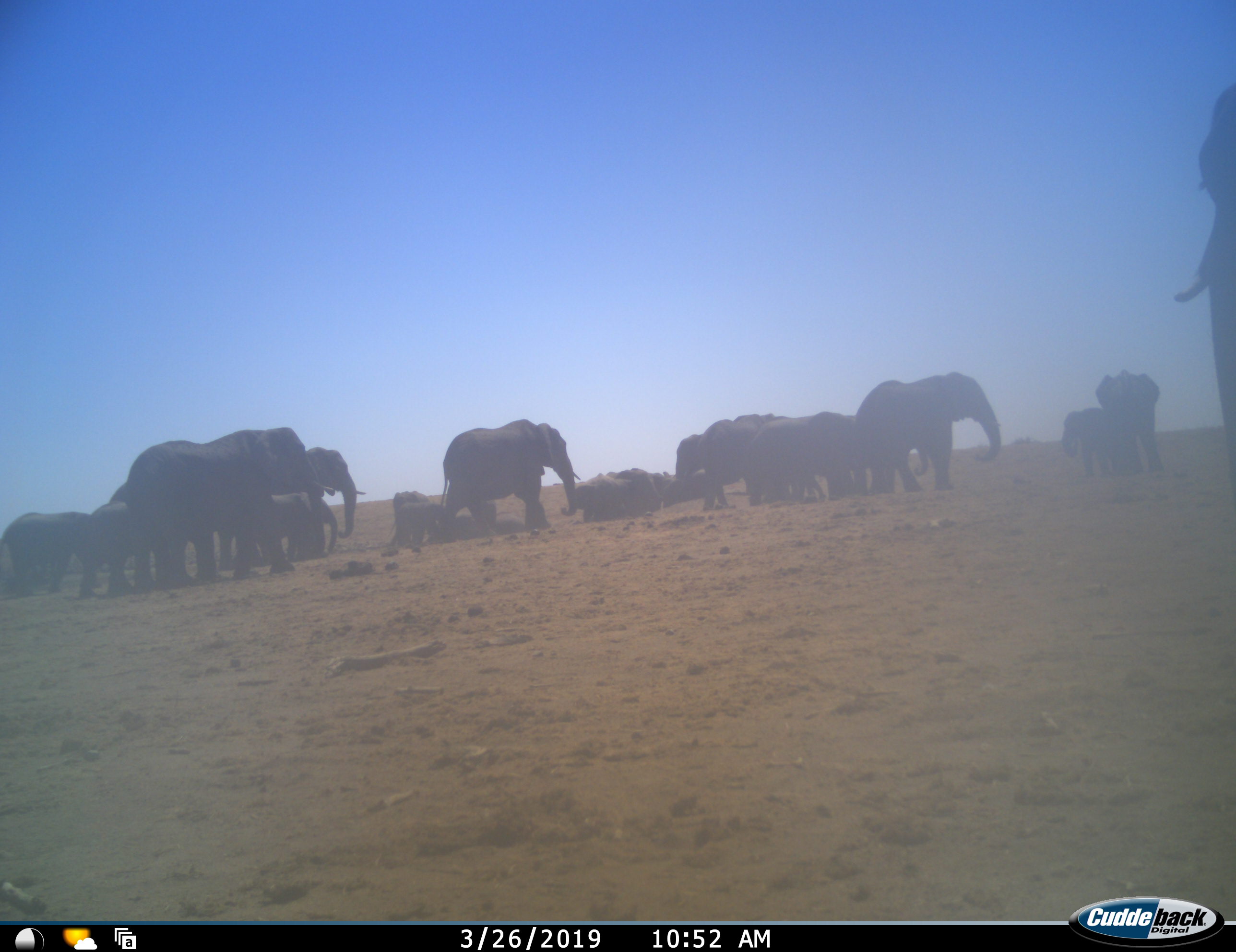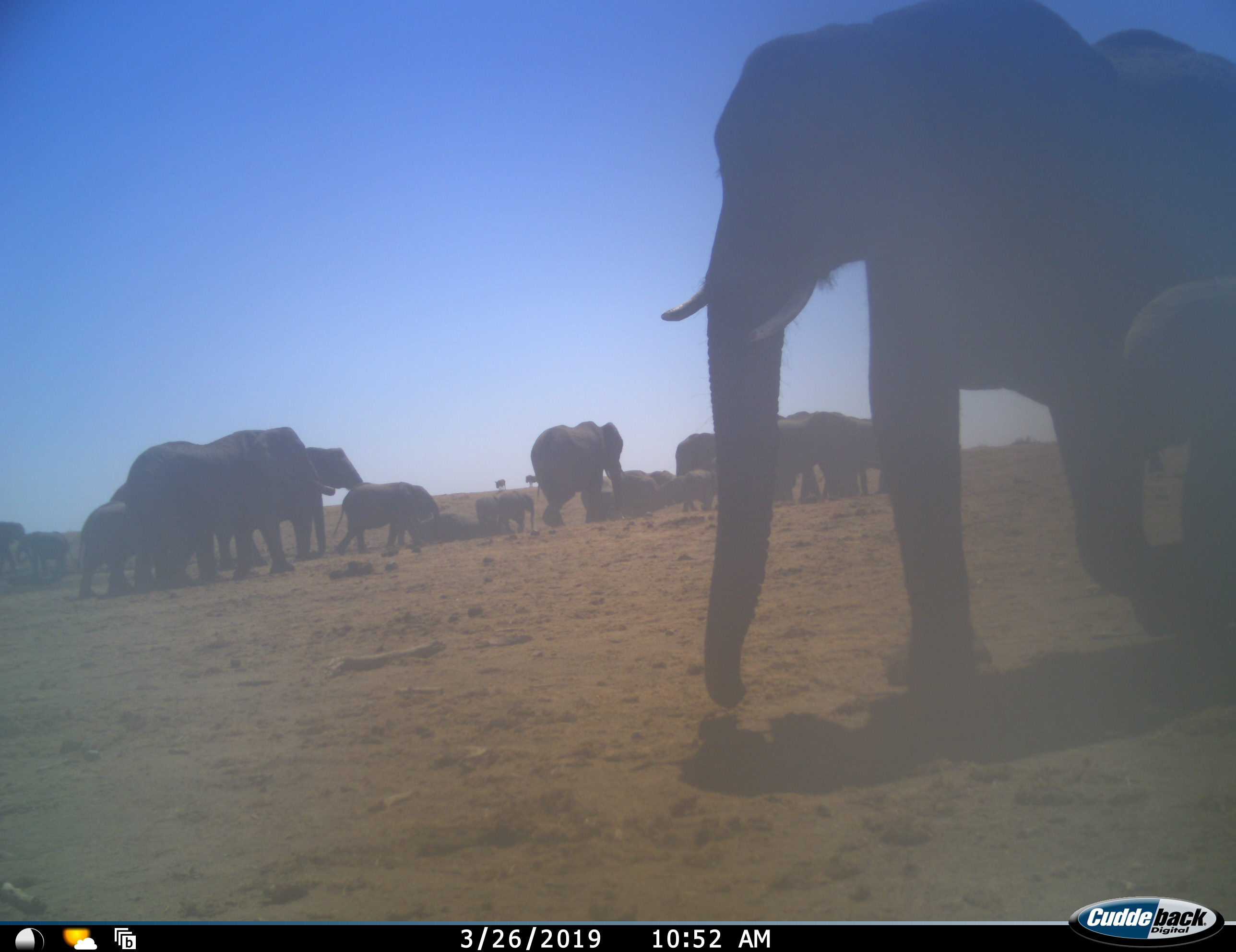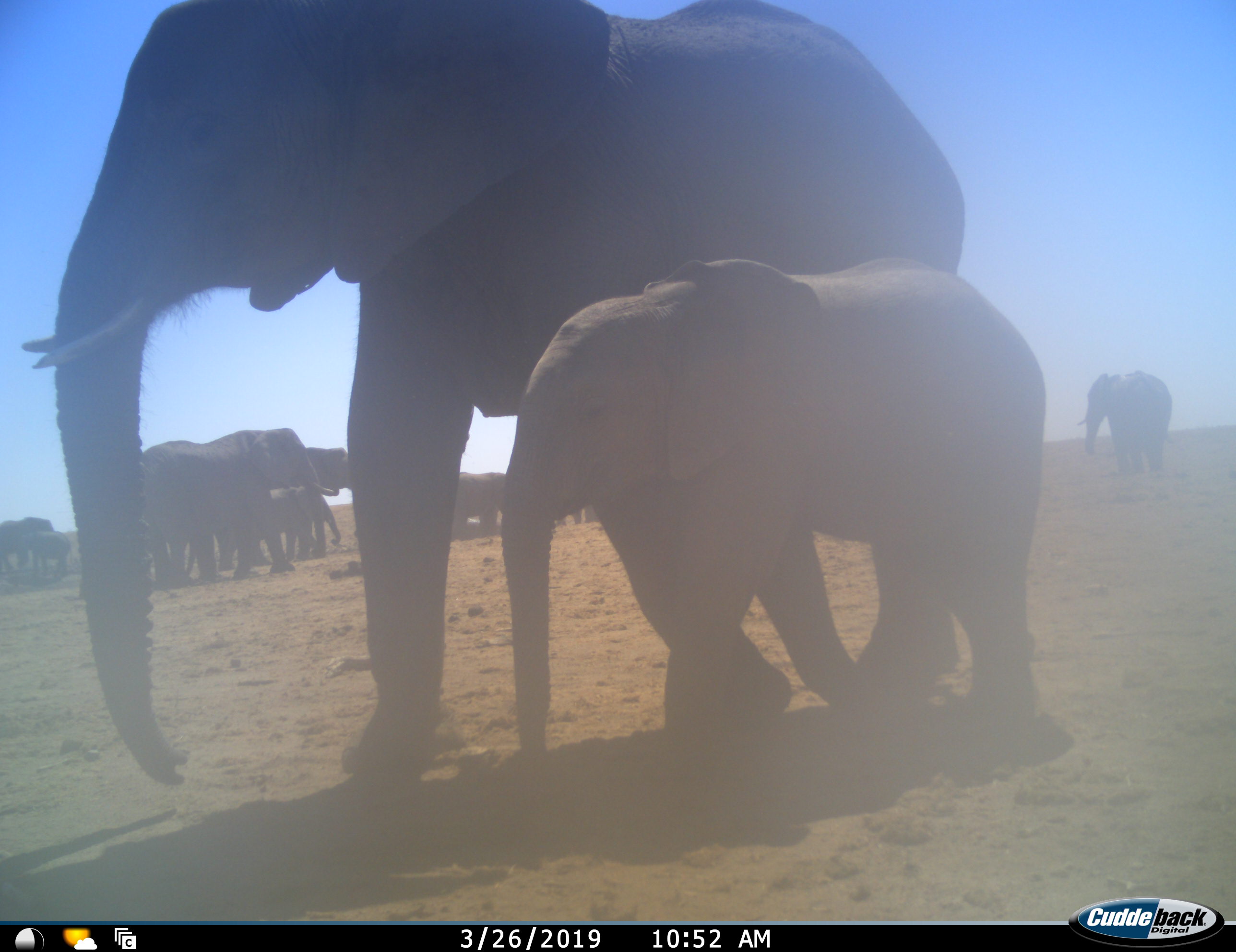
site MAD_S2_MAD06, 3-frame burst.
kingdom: Animalia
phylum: Chordata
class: Mammalia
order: Proboscidea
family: Elephantidae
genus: Loxodonta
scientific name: Loxodonta africana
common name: african bush elephant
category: elephant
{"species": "elephant (african bush elephant) (Loxodonta africana)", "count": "11-50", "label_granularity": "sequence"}